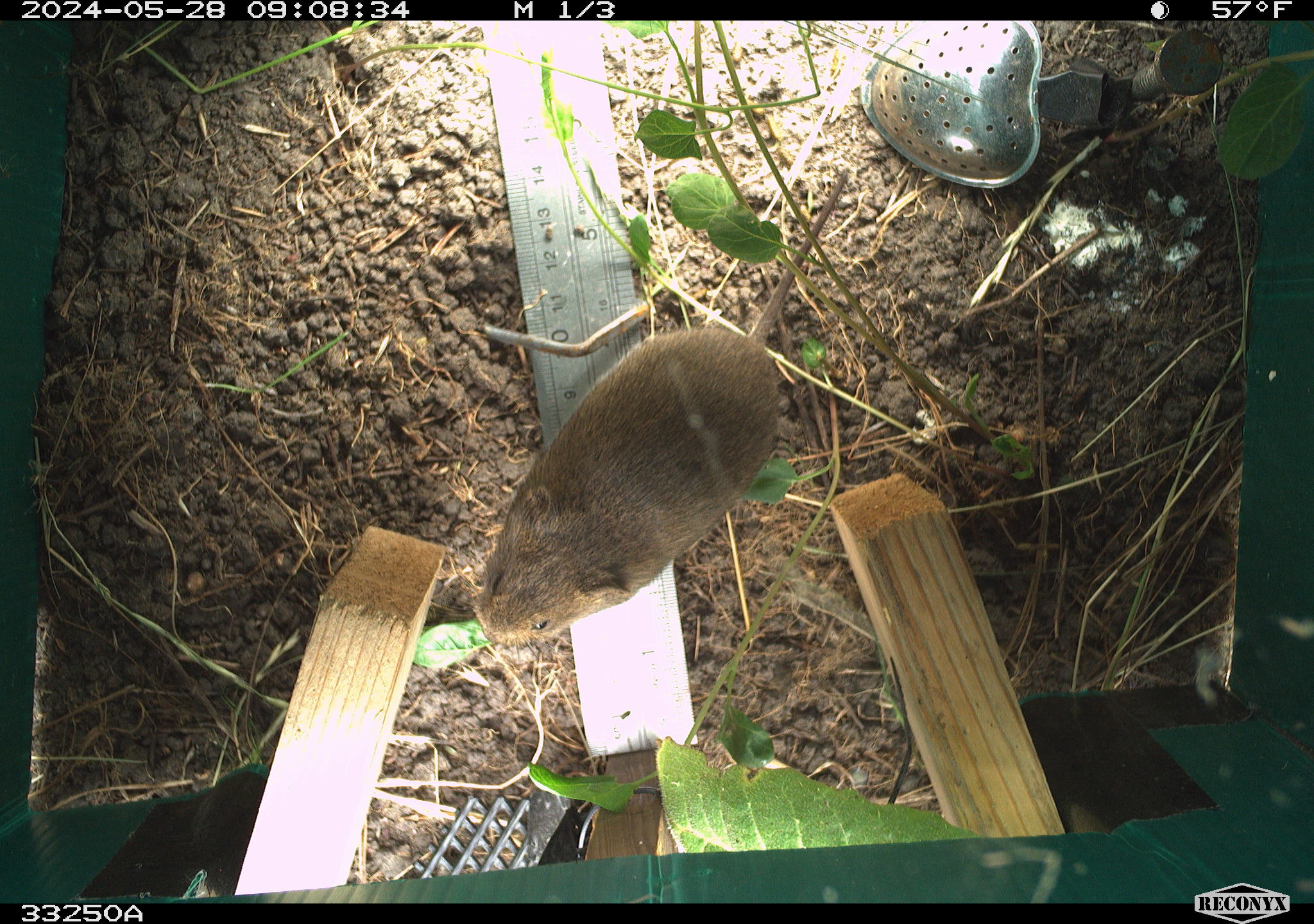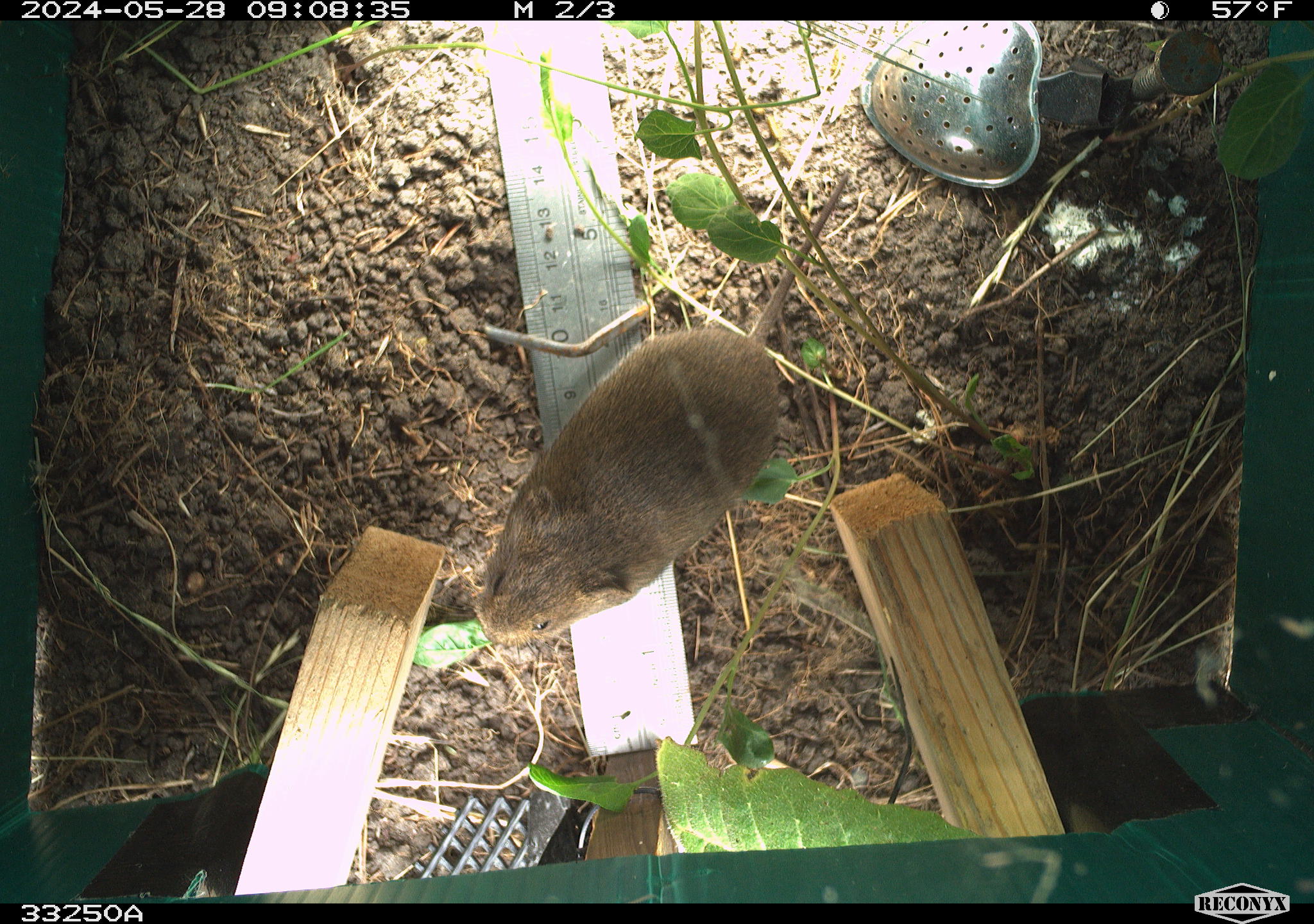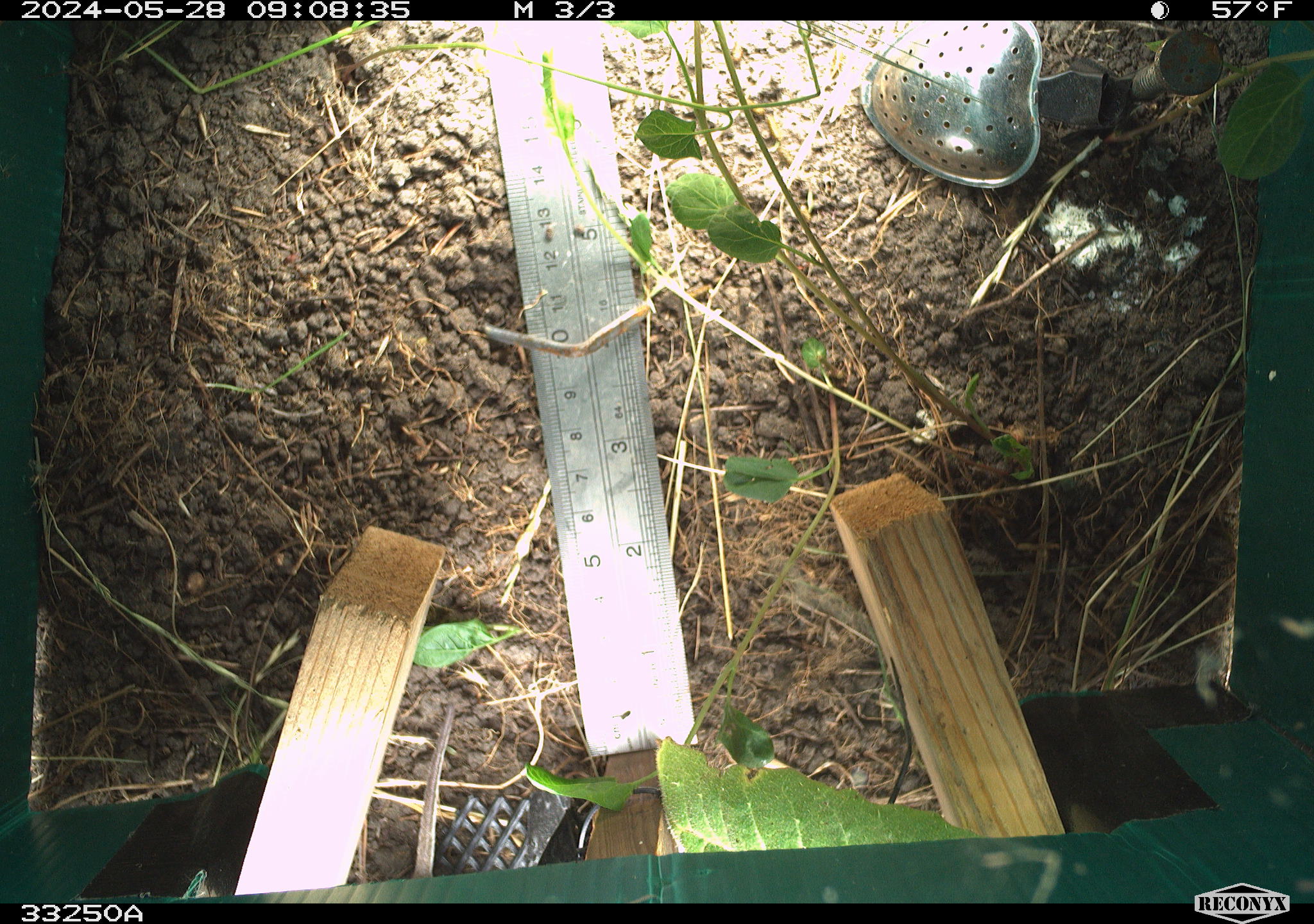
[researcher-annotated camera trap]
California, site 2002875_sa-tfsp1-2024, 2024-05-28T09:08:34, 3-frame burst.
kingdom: Animalia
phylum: Chordata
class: Mammalia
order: Rodentia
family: Cricetidae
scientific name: Arvicolinae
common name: voles, lemmings, and muskrats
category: arvicolinae subfamily